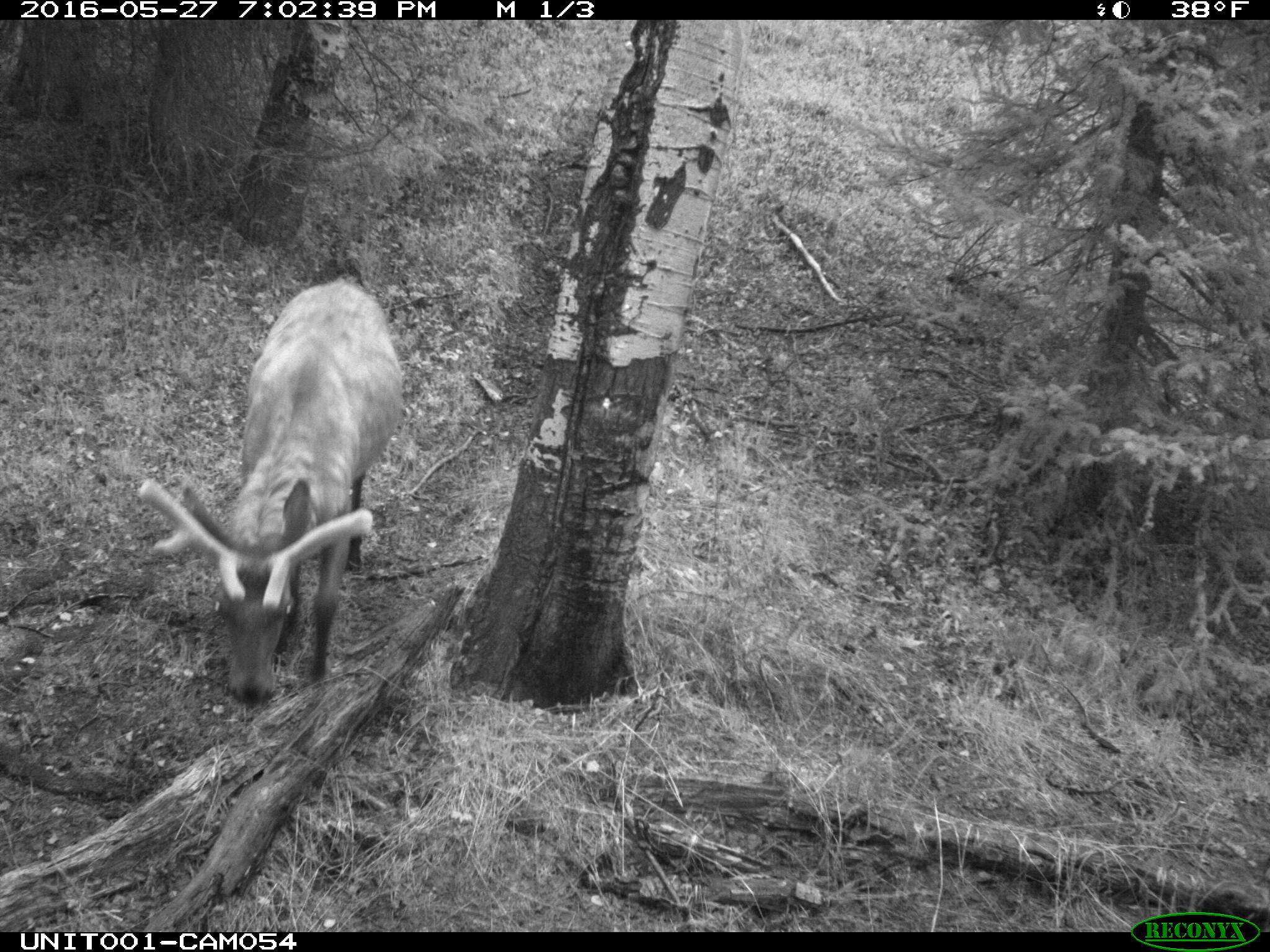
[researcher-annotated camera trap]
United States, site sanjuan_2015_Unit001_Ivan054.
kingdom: Animalia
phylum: Chordata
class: Mammalia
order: Artiodactyla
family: Cervidae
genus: Cervus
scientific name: Cervus elaphus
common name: red deer